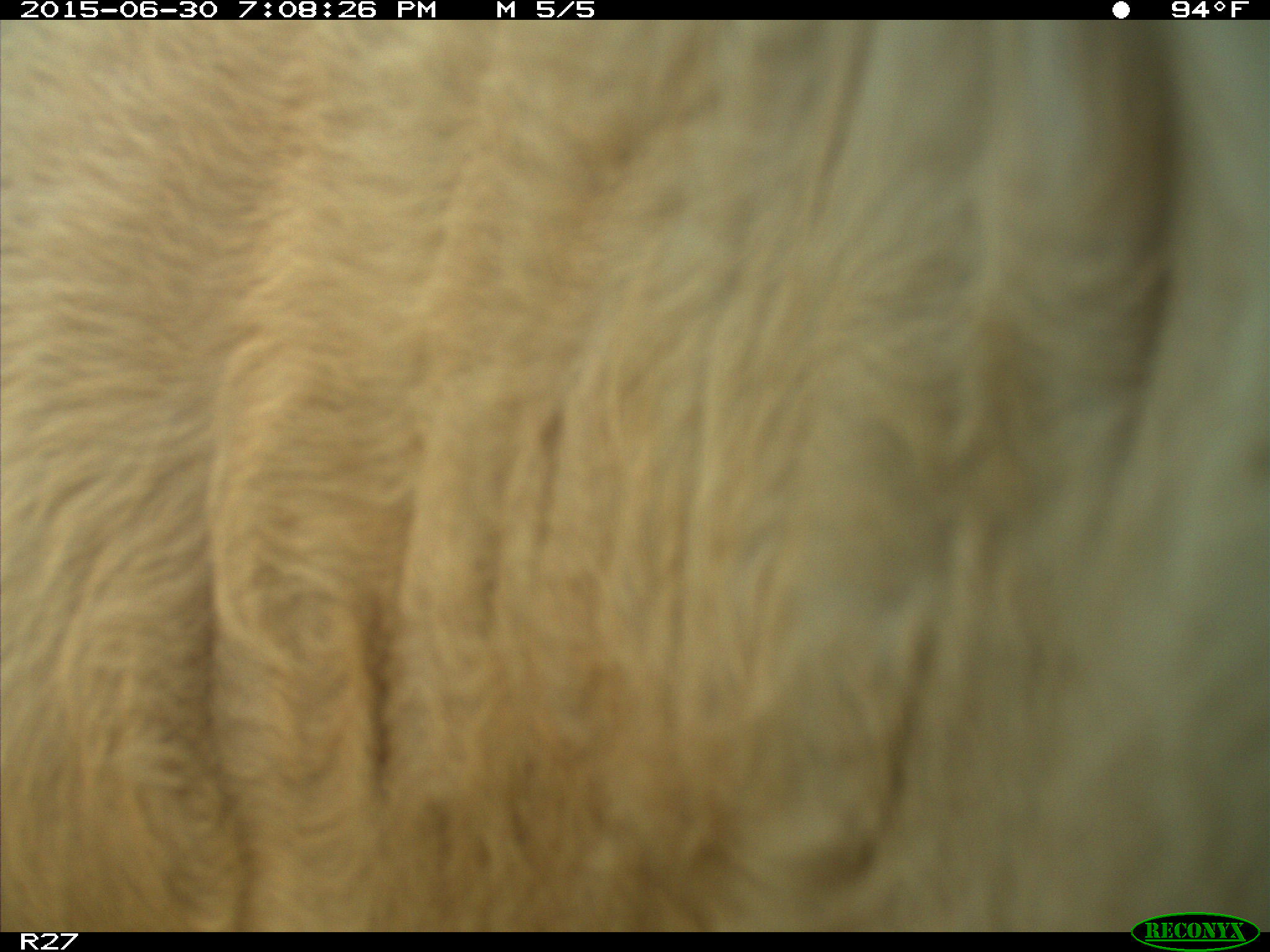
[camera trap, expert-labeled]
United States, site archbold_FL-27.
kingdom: Animalia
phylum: Chordata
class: Mammalia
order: Artiodactyla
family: Bovidae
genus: Bos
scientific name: Bos taurus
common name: domestic cow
Bos taurus (domestic cow).